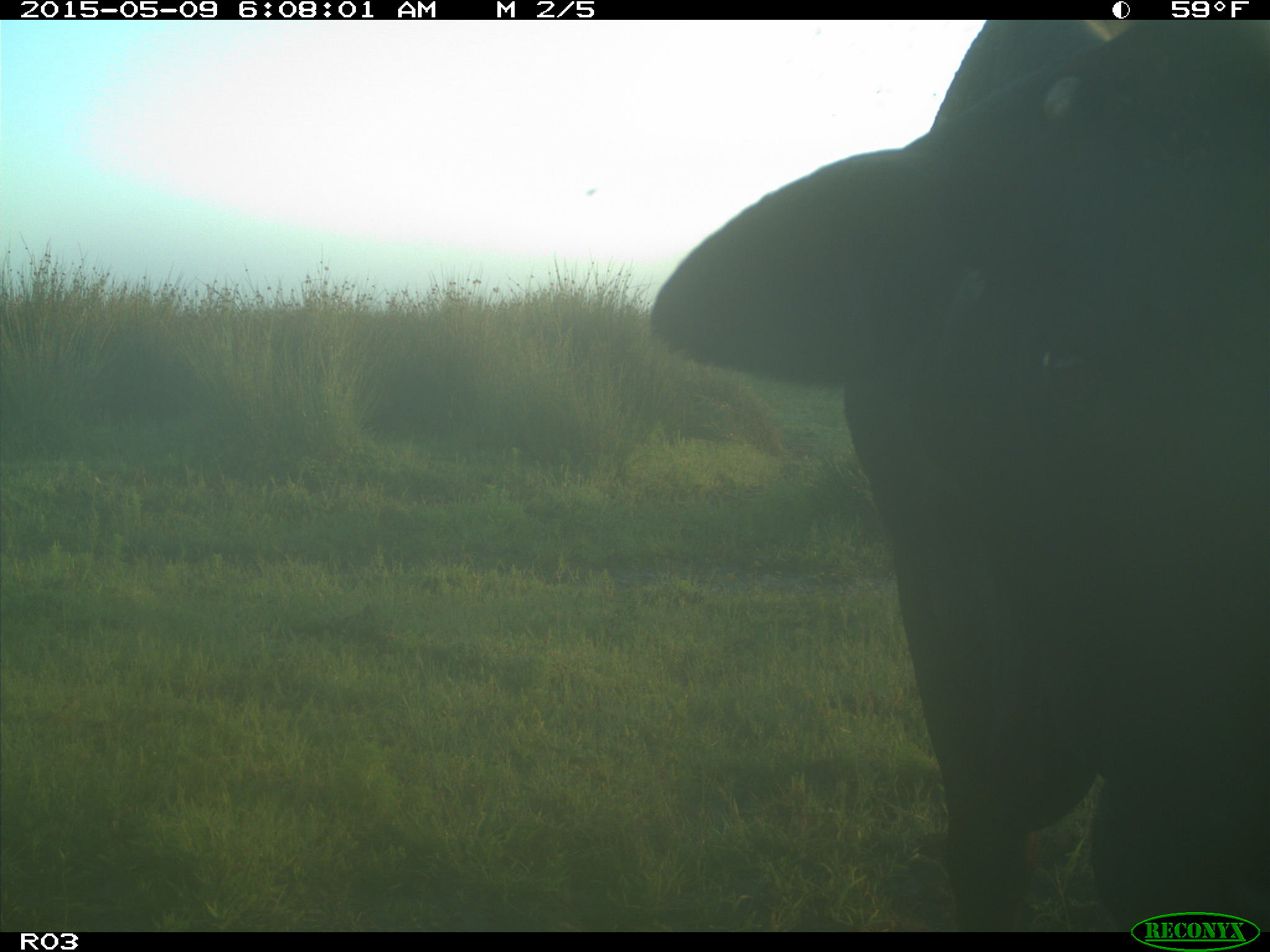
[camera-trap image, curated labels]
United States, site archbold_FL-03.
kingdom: Animalia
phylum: Chordata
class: Mammalia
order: Artiodactyla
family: Bovidae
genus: Bos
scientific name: Bos taurus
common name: domestic cow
Bos taurus (domestic cow).